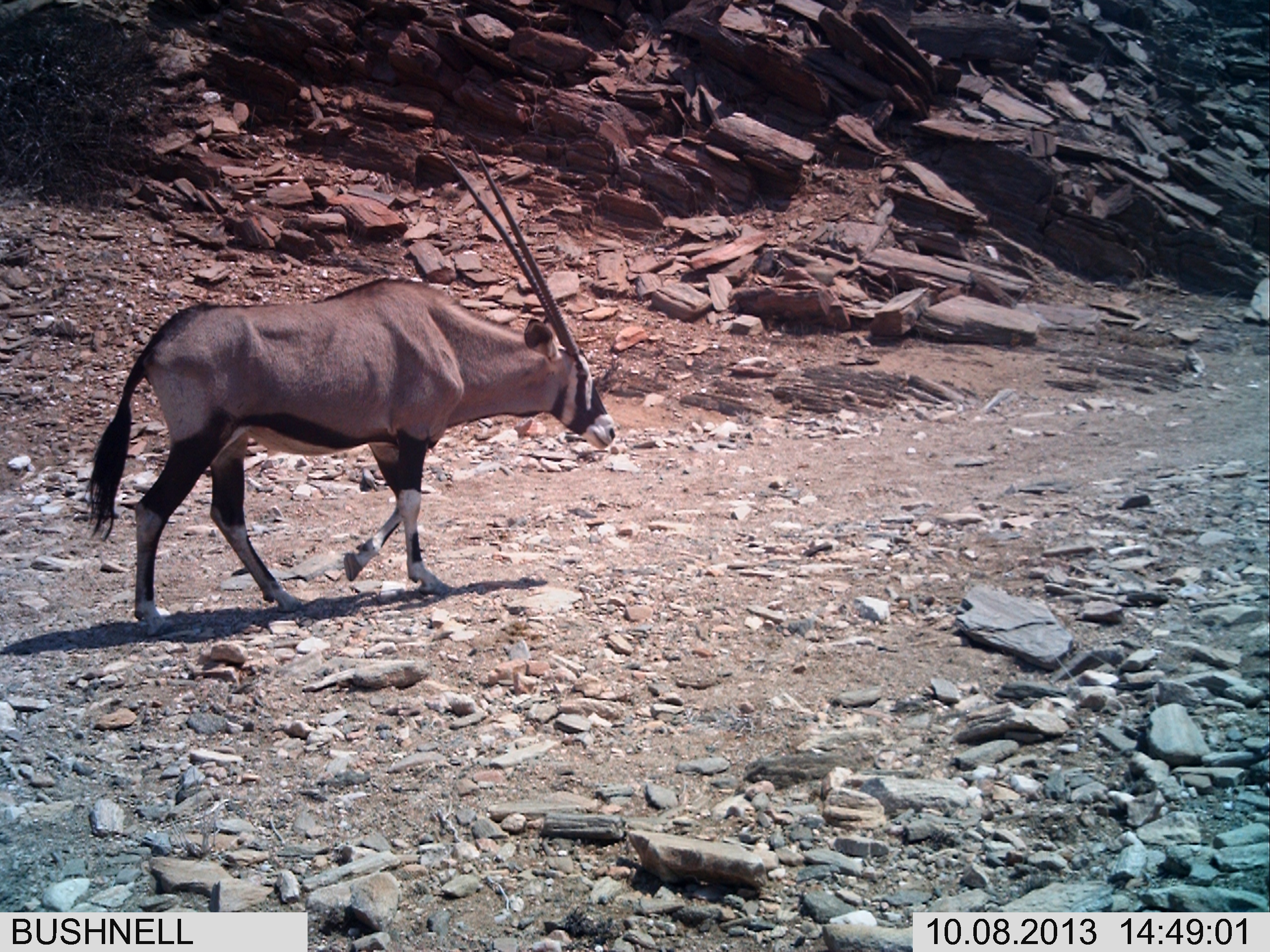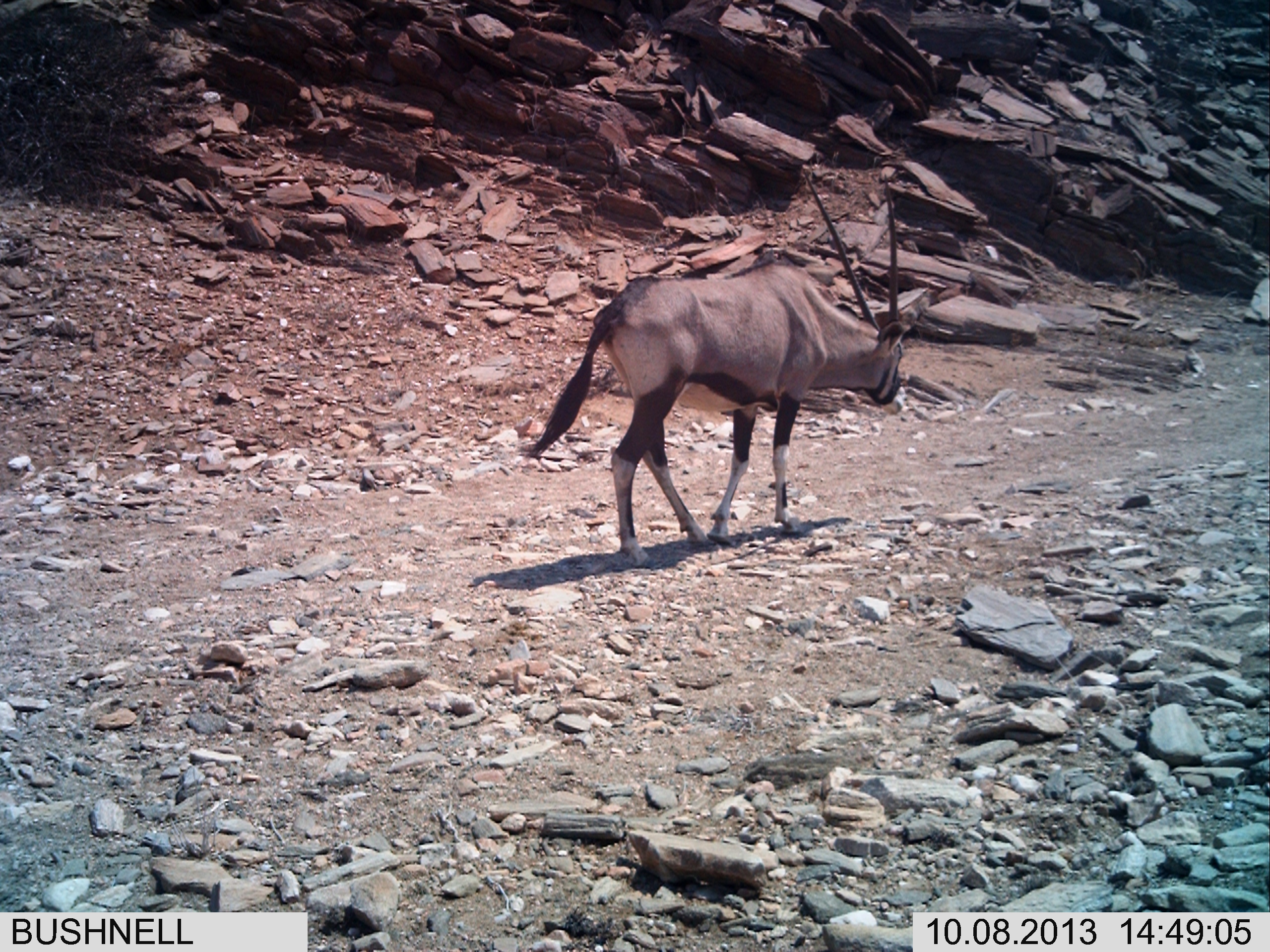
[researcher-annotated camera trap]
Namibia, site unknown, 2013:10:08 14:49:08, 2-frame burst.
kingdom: Animalia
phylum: Chordata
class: Mammalia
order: Artiodactyla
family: Bovidae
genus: Oryx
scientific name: Oryx gazella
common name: gemsbok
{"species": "Oryx gazella (gemsbok)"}